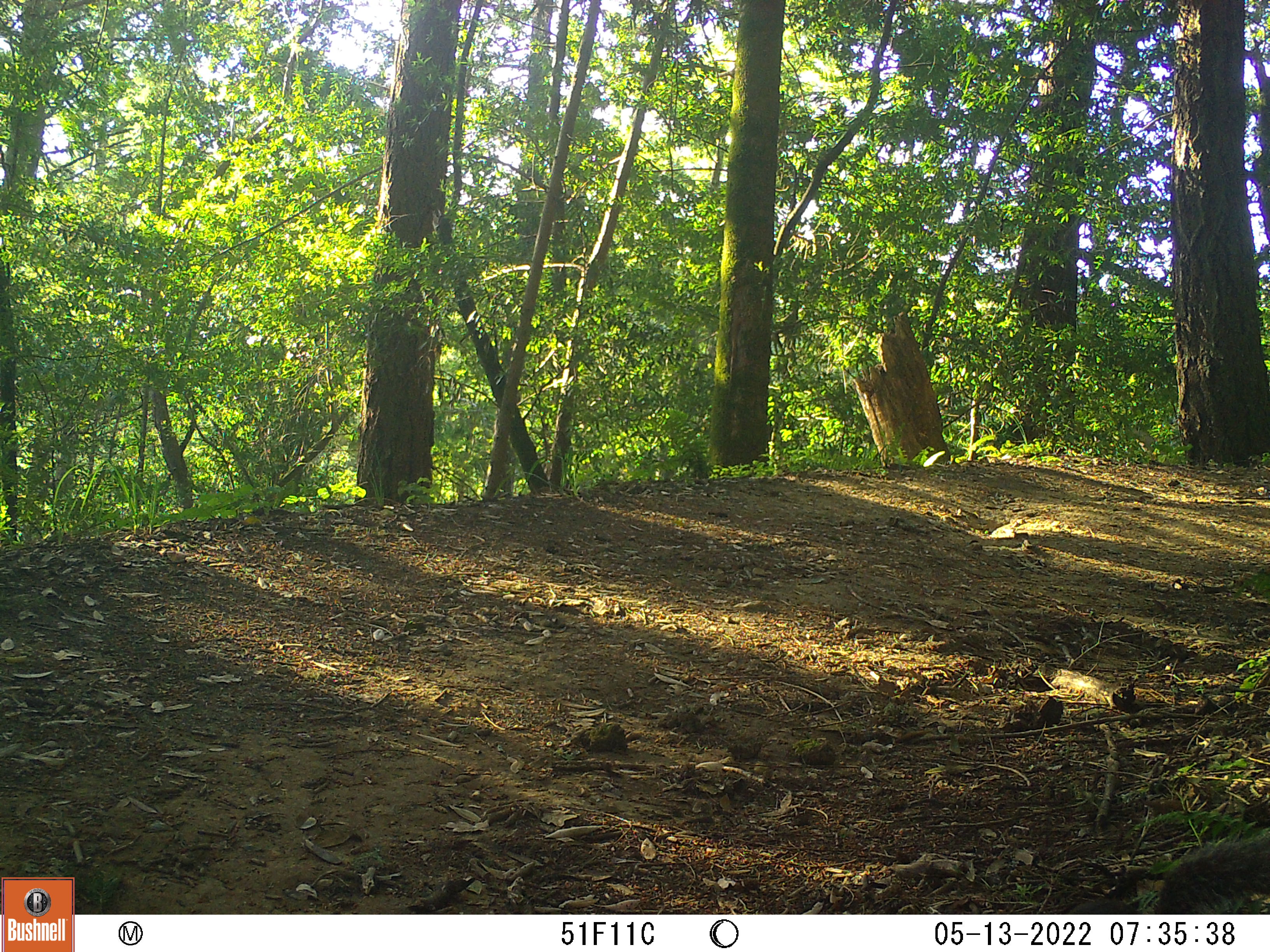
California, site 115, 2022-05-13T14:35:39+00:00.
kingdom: Animalia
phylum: Chordata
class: Mammalia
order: Rodentia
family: Sciuridae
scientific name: Sciuridae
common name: squirrel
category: unknown squirrel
Unknown squirrel (squirrel) (Sciuridae).